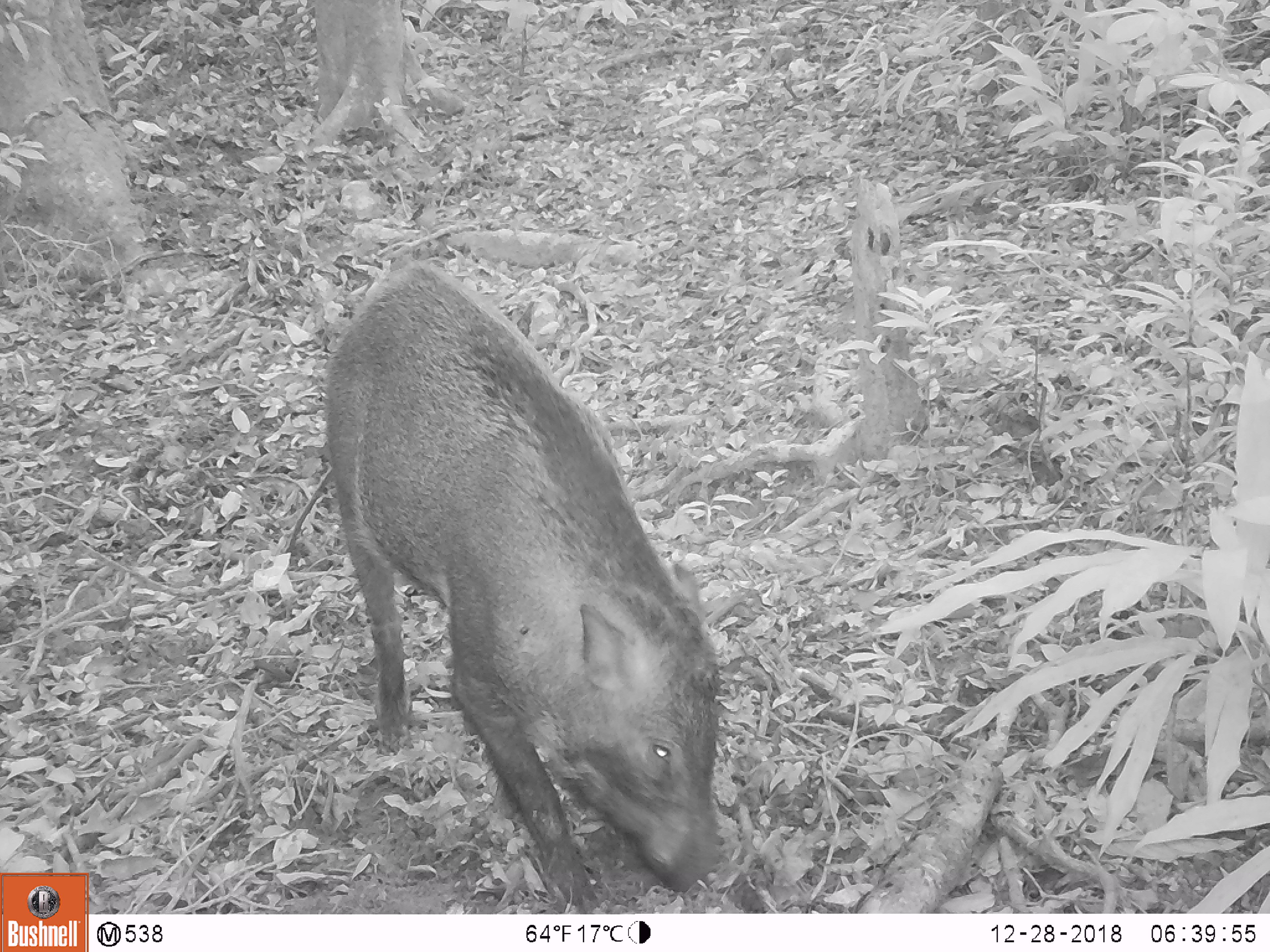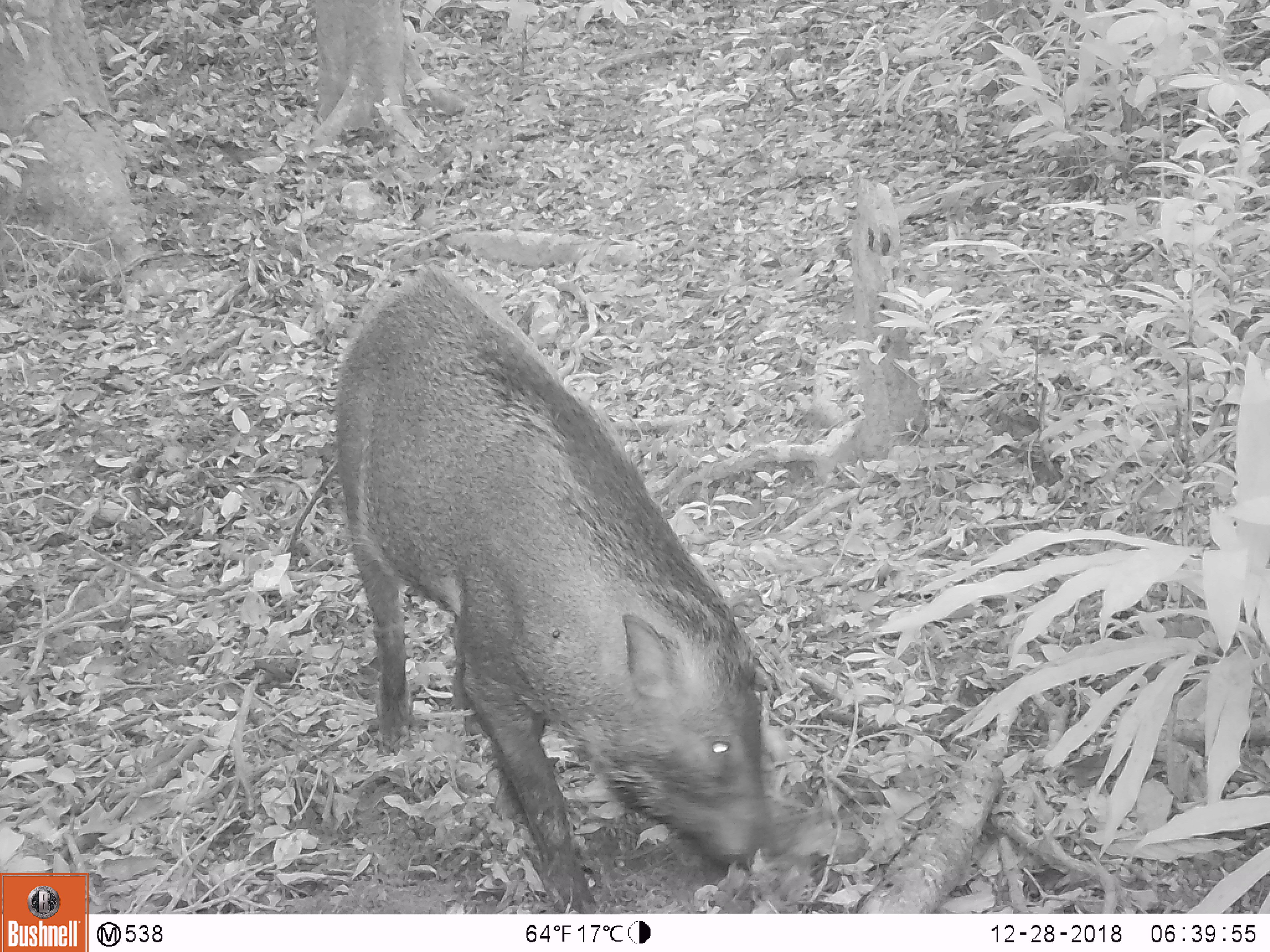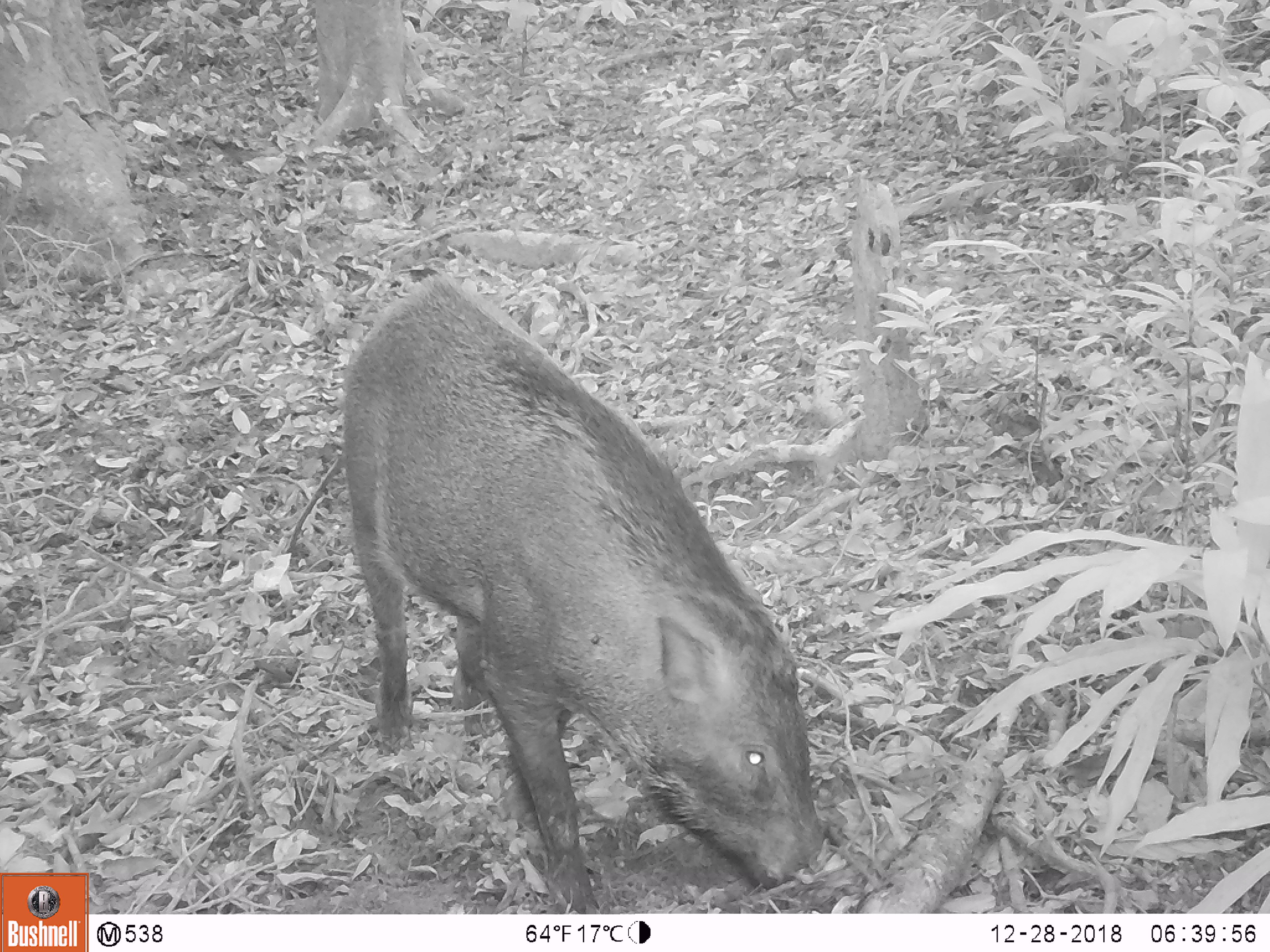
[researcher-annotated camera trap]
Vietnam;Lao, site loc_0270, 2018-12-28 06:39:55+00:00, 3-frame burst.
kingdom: Animalia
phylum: Chordata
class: Mammalia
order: Artiodactyla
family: Suidae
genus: Sus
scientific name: Sus scrofa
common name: eurasian wild pig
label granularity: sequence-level